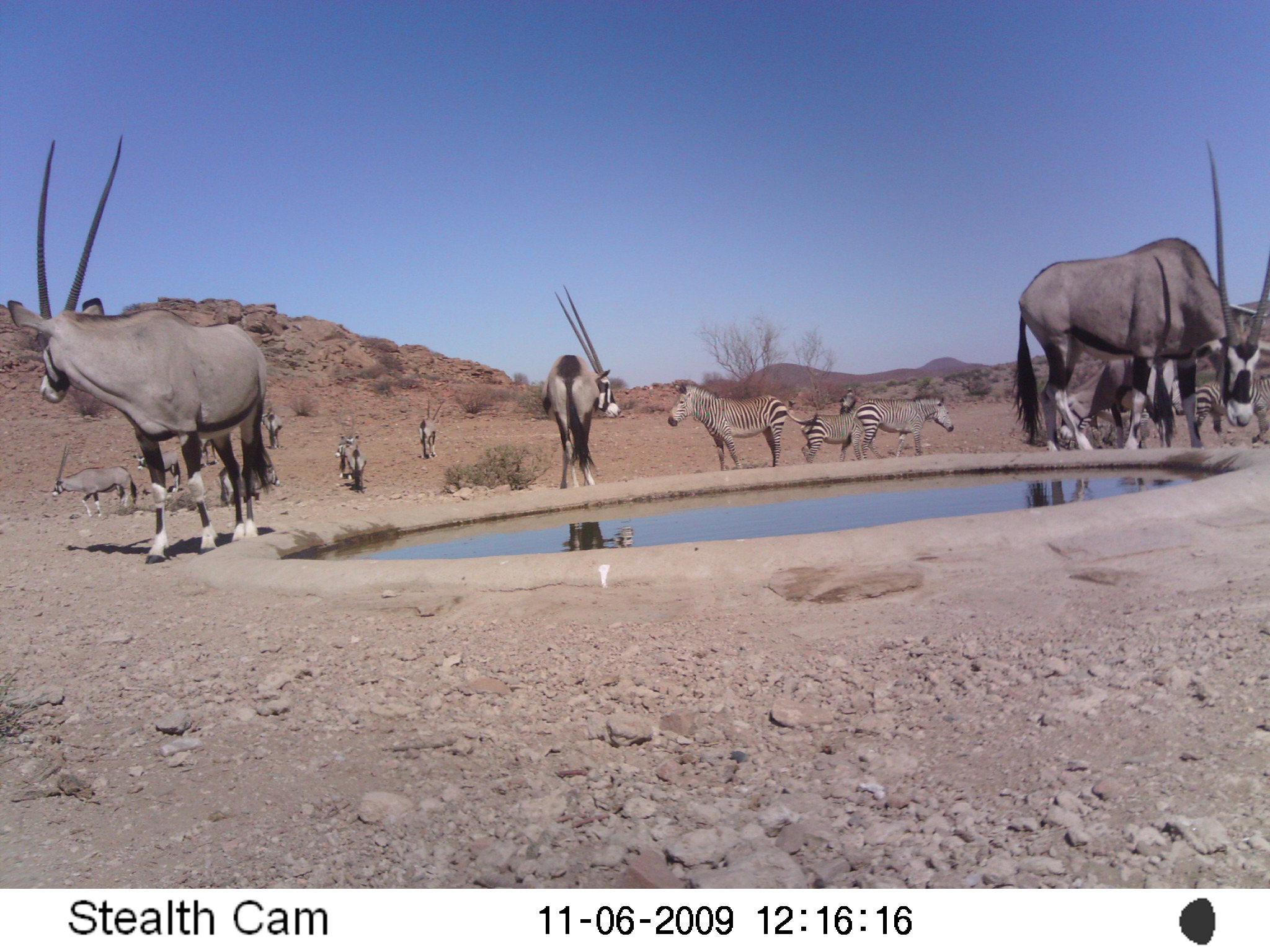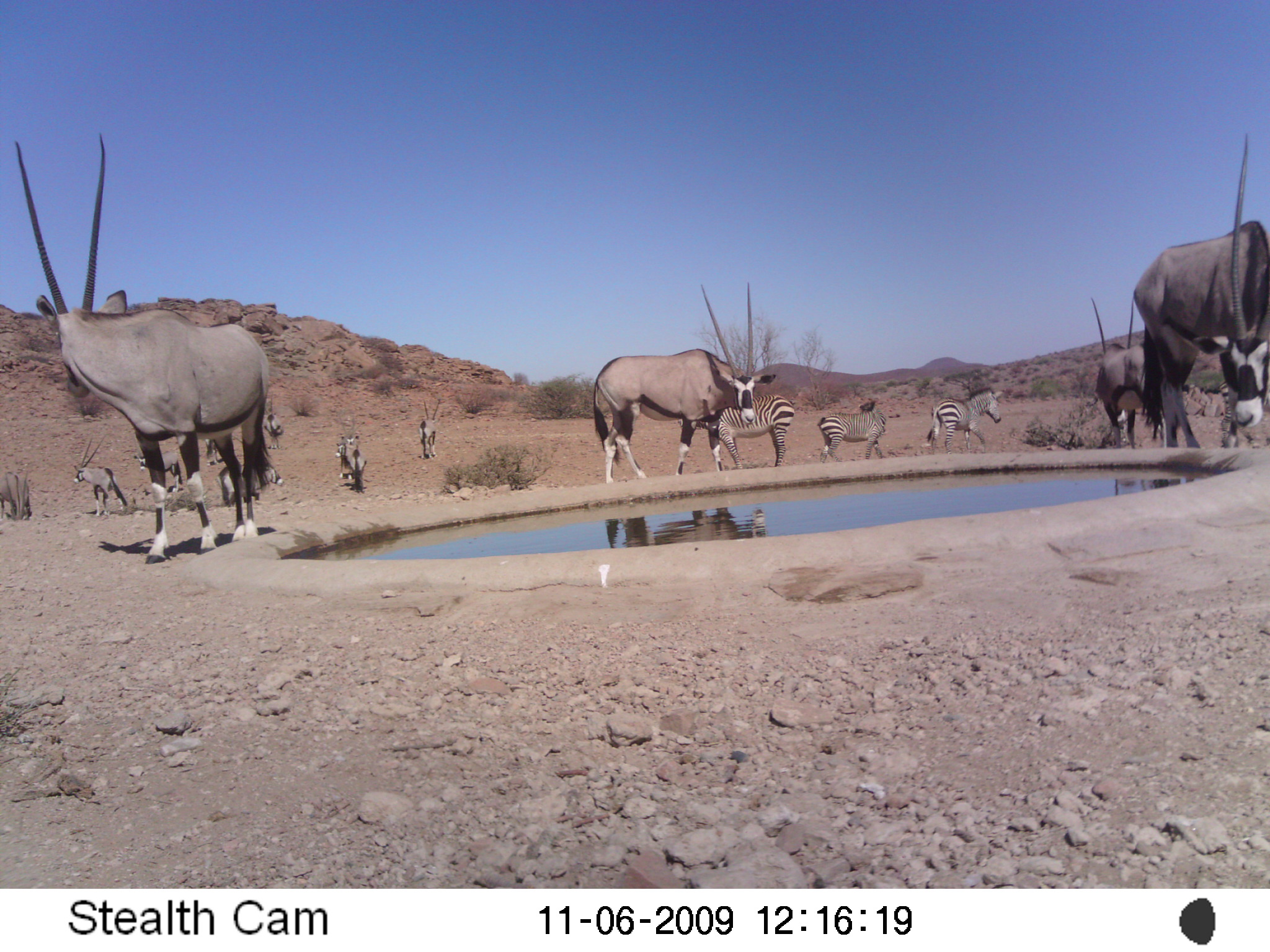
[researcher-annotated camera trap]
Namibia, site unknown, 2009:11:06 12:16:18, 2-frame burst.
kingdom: Animalia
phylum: Chordata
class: Mammalia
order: Artiodactyla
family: Bovidae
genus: Oryx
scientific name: Oryx gazella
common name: gemsbok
Oryx gazella (gemsbok).